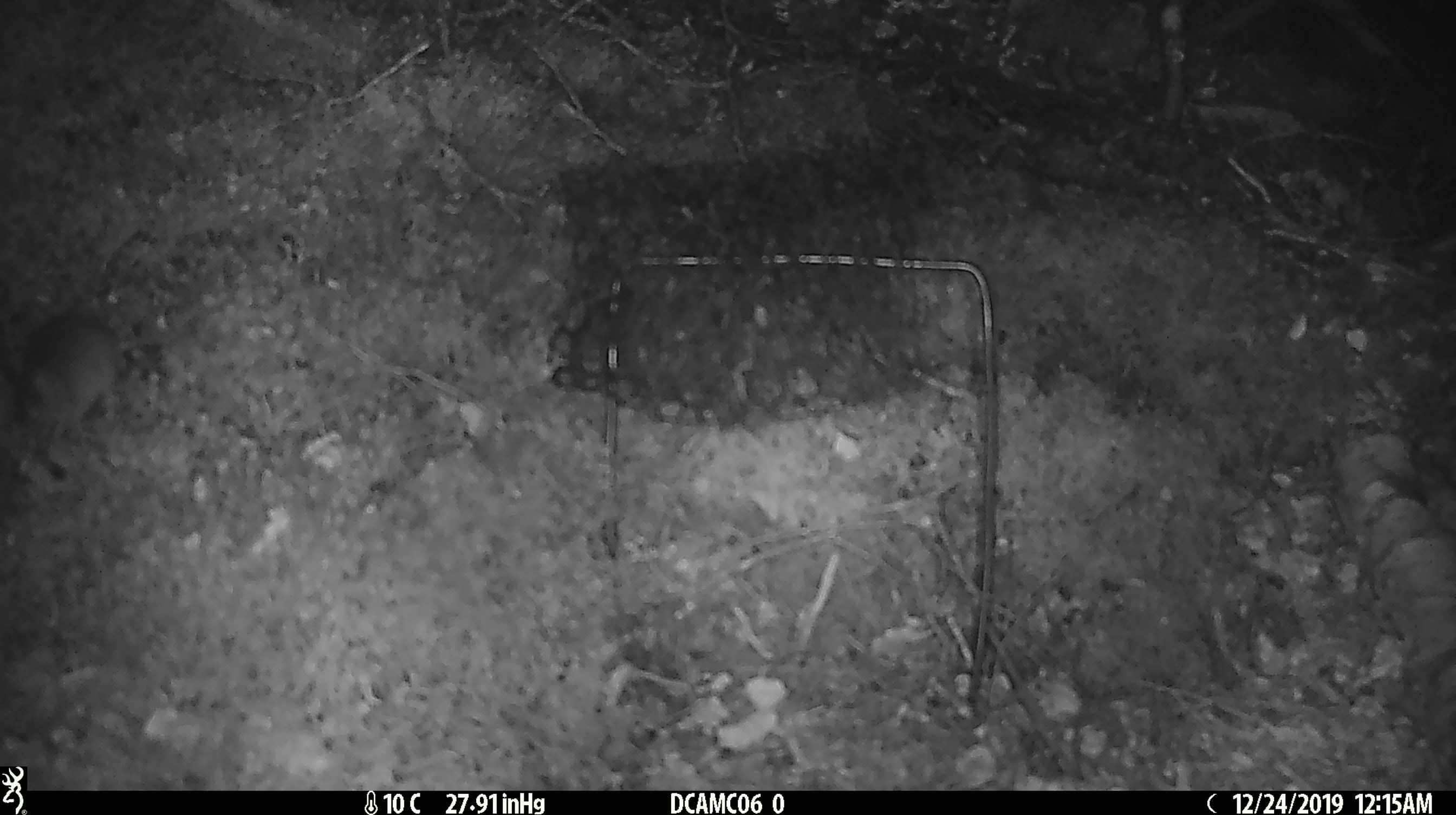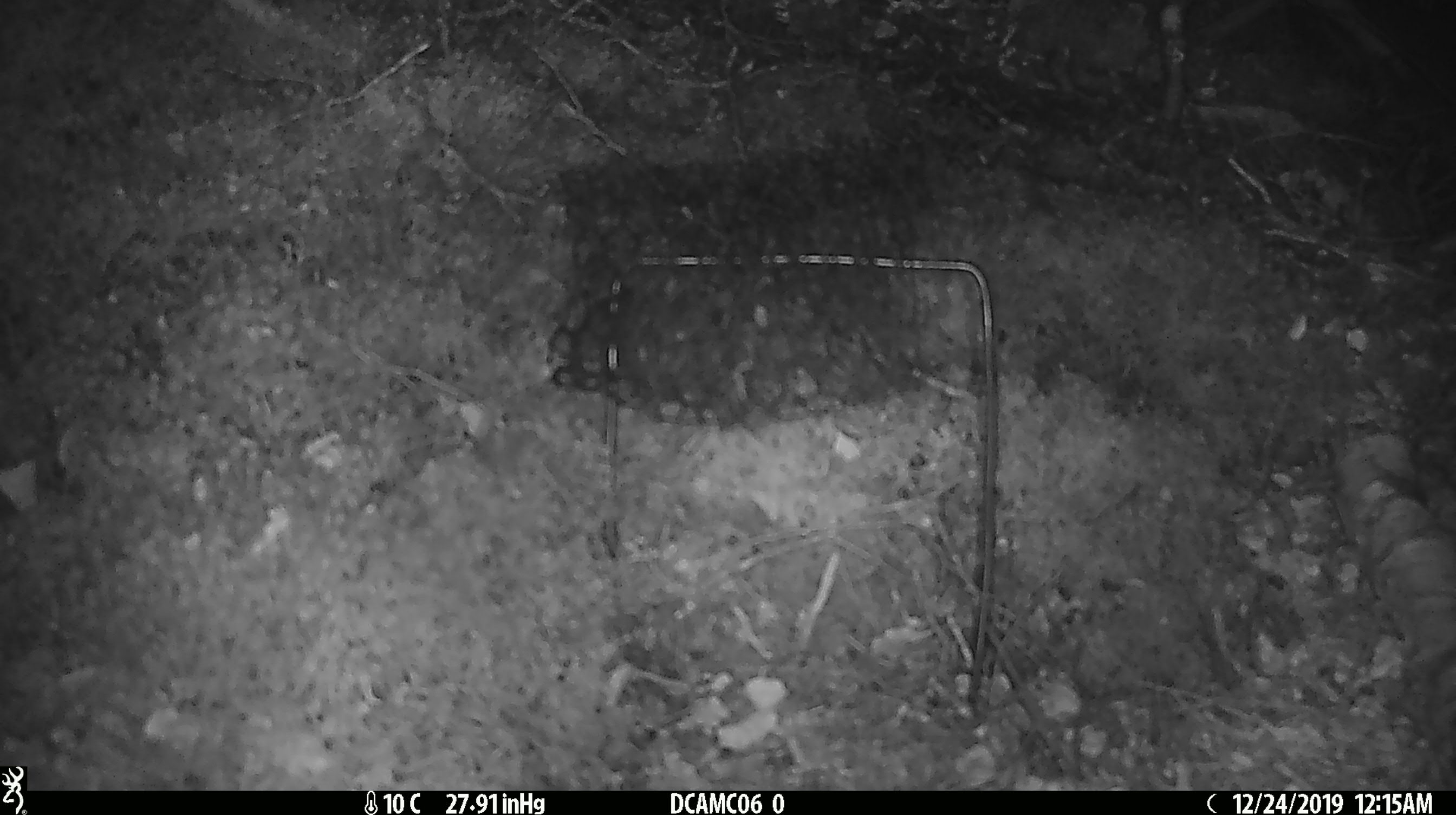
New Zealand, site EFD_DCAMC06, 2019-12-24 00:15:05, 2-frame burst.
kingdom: Animalia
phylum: Chordata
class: Mammalia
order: Rodentia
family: Muridae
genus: Mus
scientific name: Mus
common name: mouse